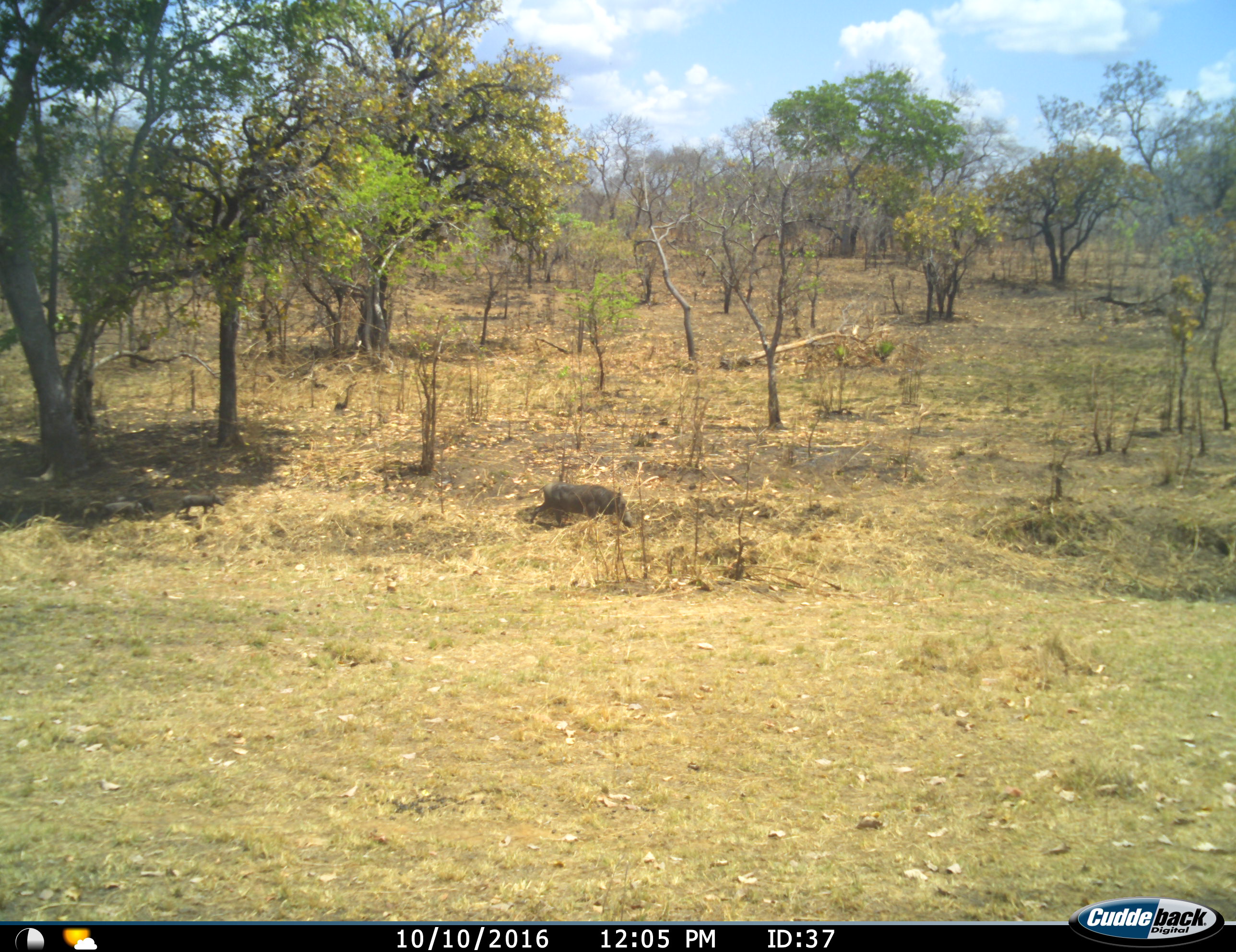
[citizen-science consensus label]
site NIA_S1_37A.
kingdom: Animalia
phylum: Chordata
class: Mammalia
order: Artiodactyla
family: Suidae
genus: Phacochoerus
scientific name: Phacochoerus africanus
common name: warthog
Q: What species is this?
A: Warthog (Phacochoerus africanus).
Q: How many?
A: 1.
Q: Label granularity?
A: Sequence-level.